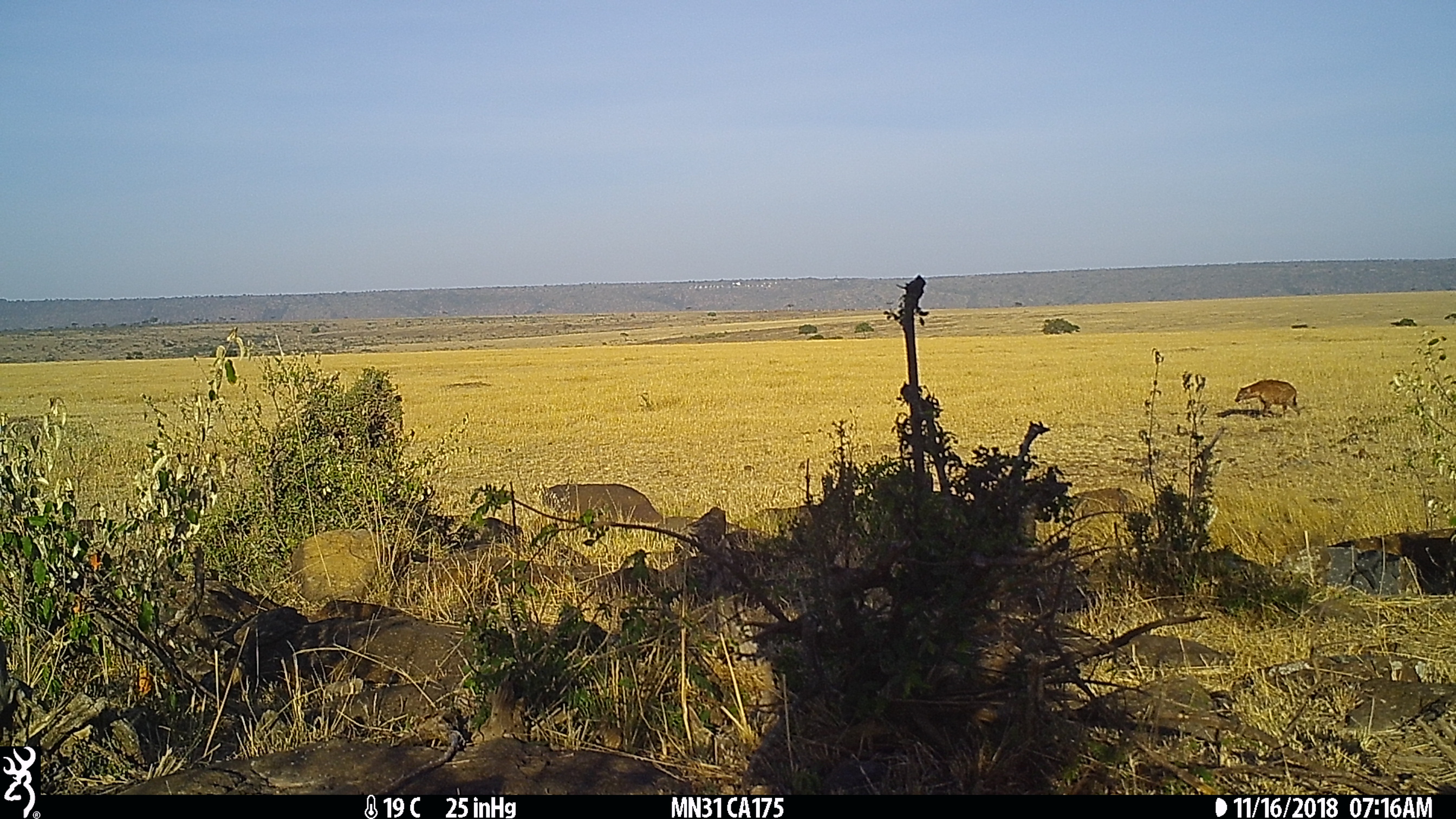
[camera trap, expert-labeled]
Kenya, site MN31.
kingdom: Animalia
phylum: Chordata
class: Mammalia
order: Carnivora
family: Hyaenidae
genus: Crocuta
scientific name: Crocuta crocuta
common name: spotted hyena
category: hyena spotted